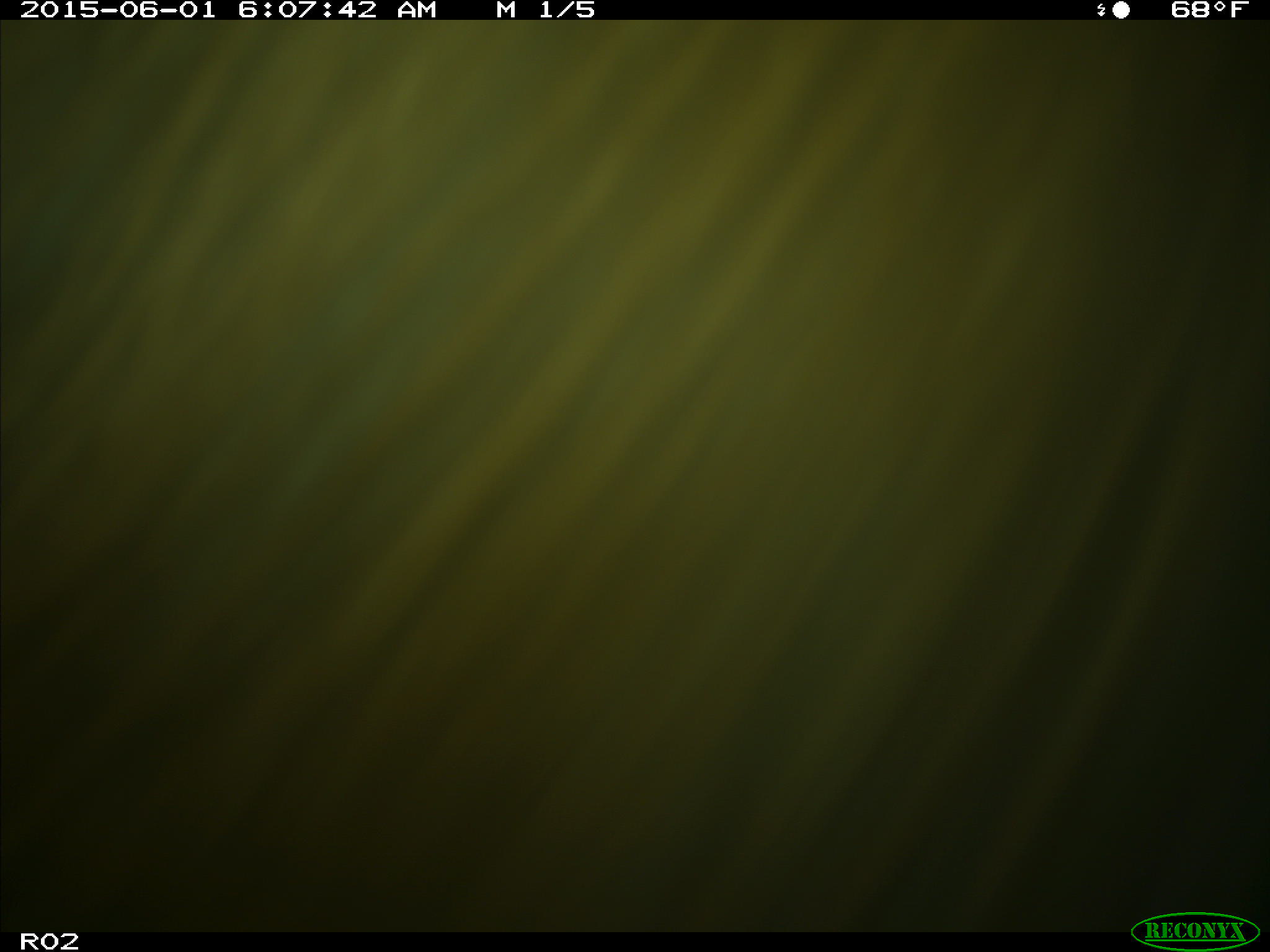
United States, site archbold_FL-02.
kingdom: Animalia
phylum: Chordata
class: Mammalia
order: Artiodactyla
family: Bovidae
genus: Bos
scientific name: Bos taurus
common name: domestic cow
Bos taurus (domestic cow).